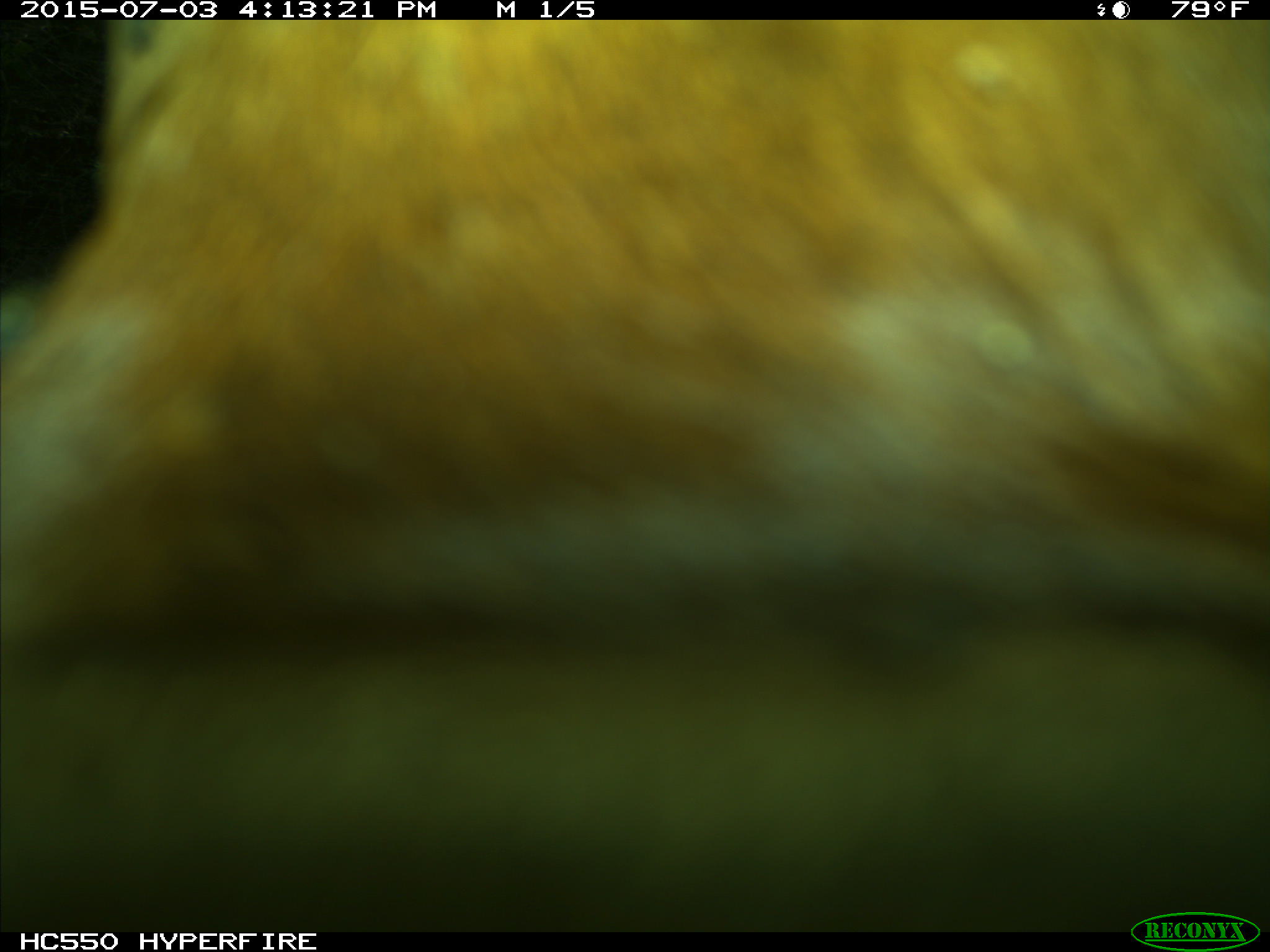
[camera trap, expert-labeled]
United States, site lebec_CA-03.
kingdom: Animalia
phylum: Chordata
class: Mammalia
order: Artiodactyla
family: Bovidae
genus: Bos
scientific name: Bos taurus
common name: domestic cow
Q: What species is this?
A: Bos taurus (domestic cow).